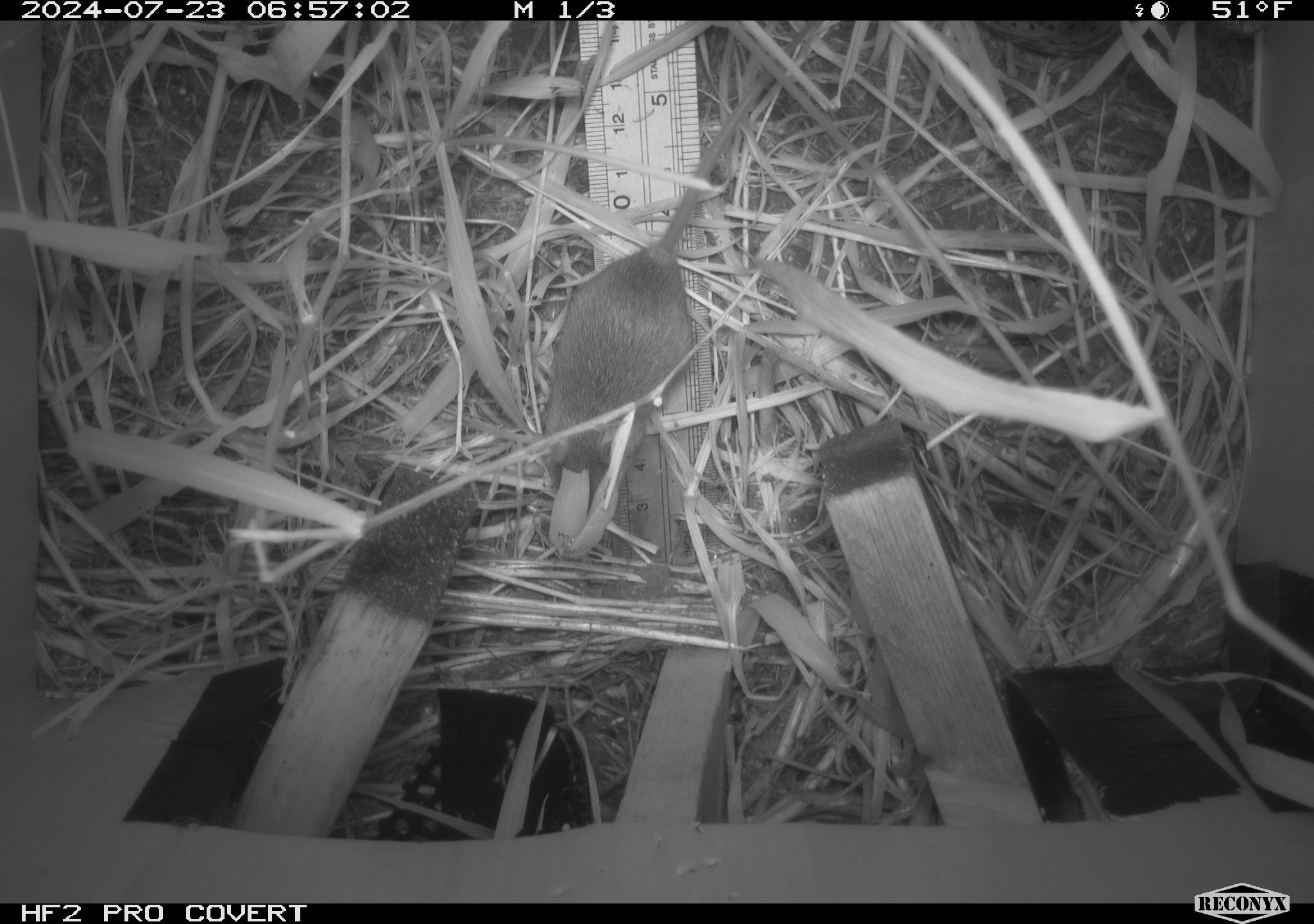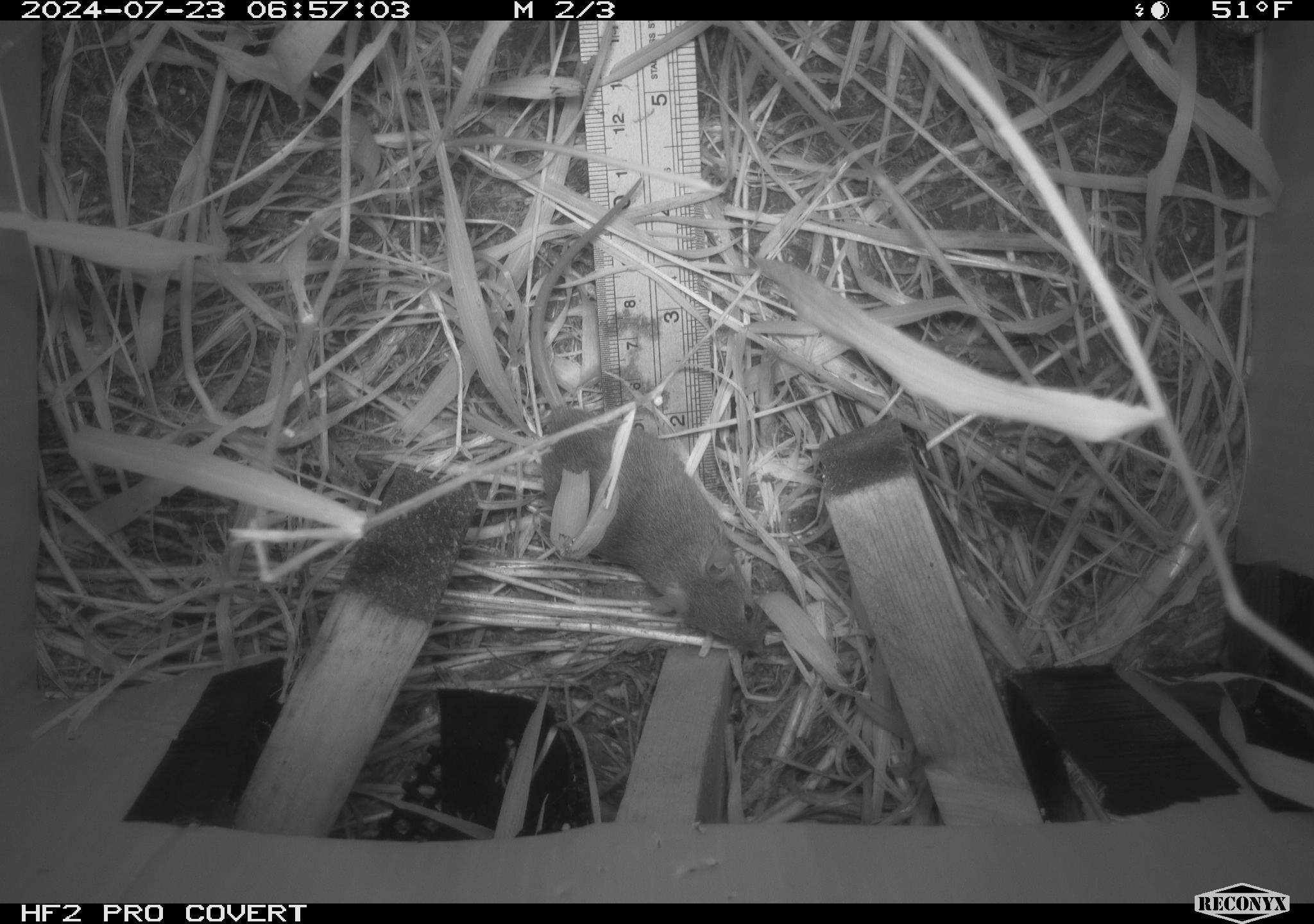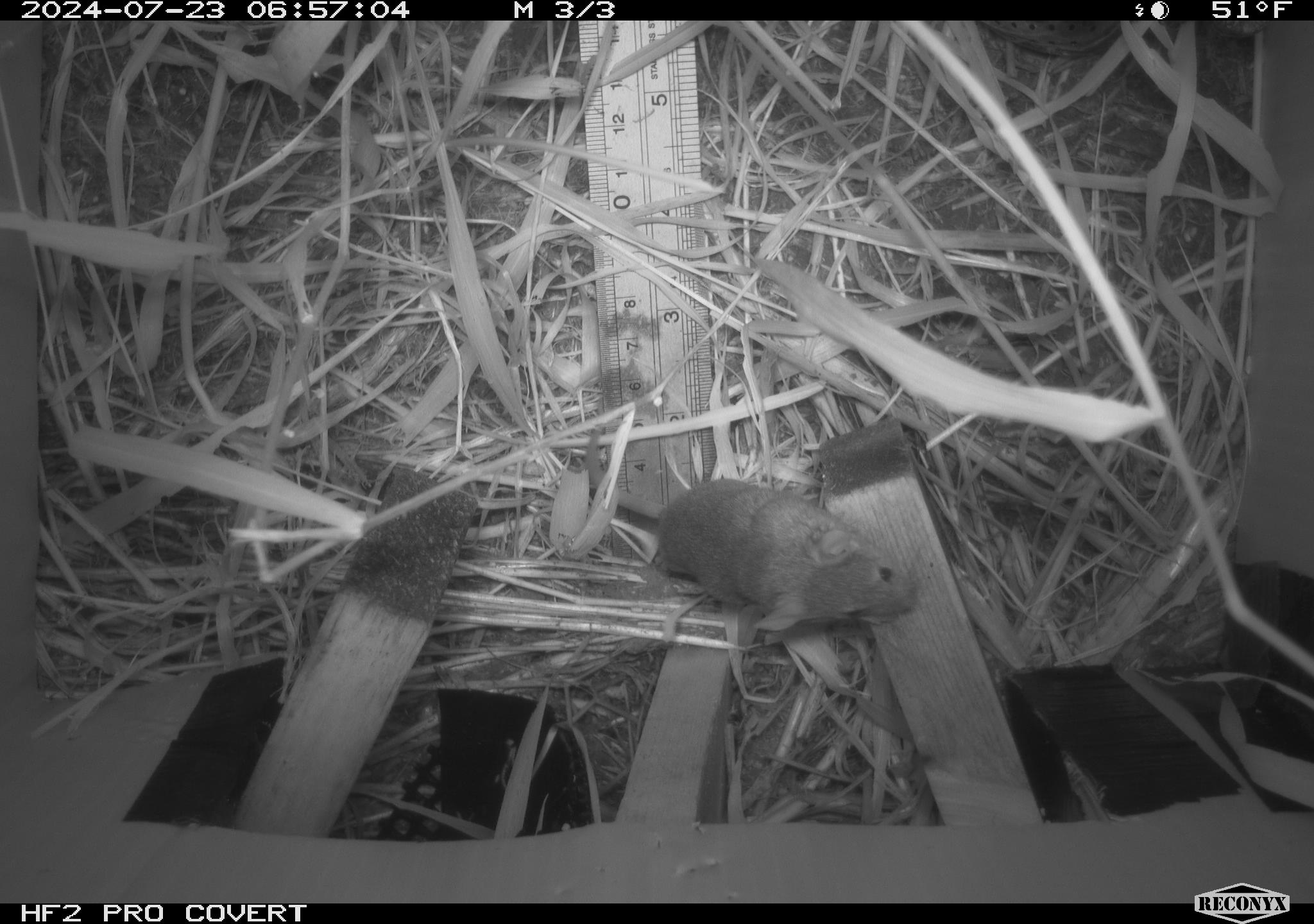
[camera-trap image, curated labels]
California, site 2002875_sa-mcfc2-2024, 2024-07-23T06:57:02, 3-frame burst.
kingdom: Animalia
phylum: Chordata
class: Mammalia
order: Rodentia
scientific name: Rodentia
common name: rodent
Rodent (Rodentia).